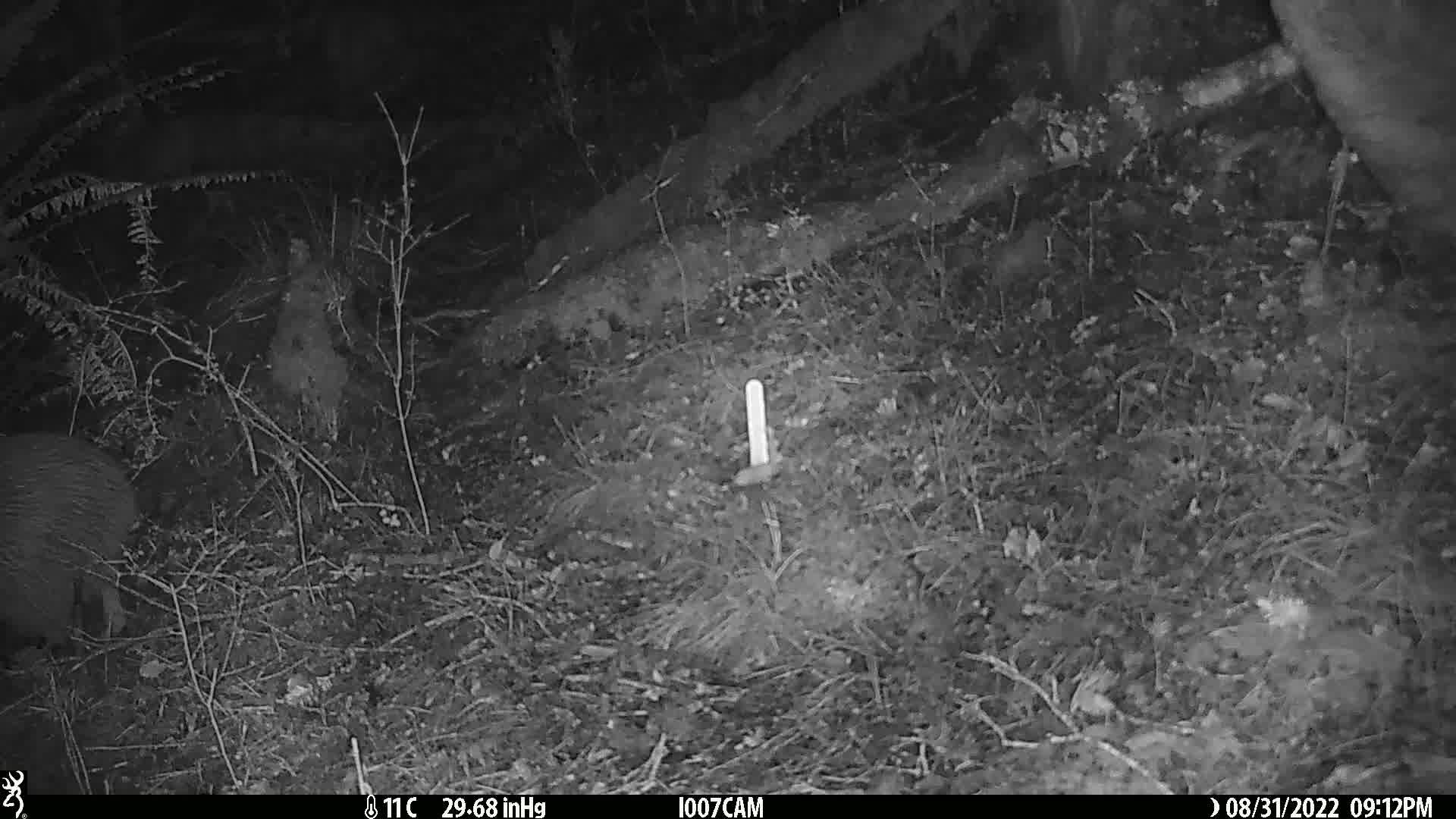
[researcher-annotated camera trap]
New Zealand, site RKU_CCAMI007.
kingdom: Animalia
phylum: Chordata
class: Aves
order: Apterygiformes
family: Apterygidae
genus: Apteryx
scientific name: Apteryx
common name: kiwi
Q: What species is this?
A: Kiwi (Apteryx).